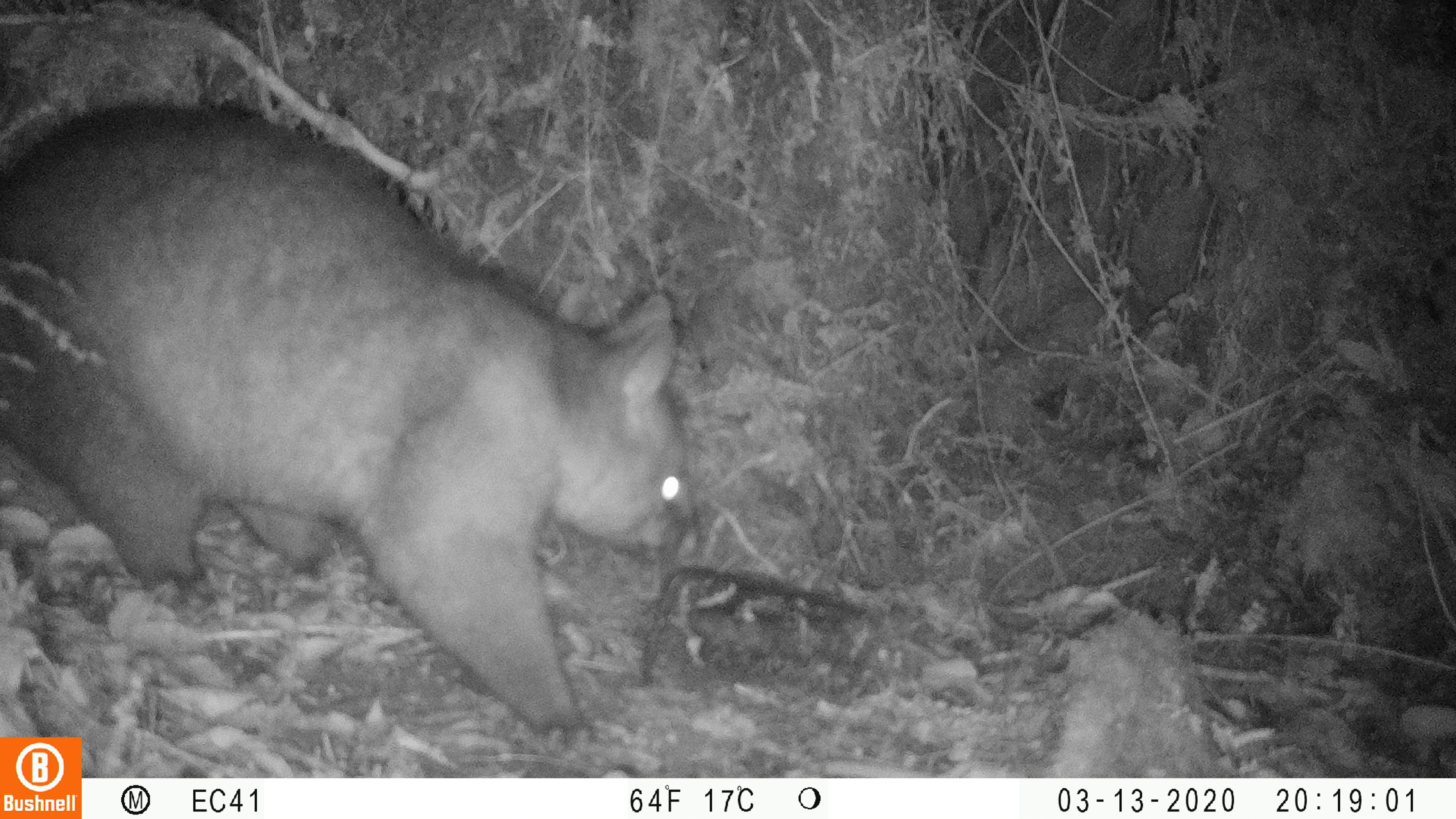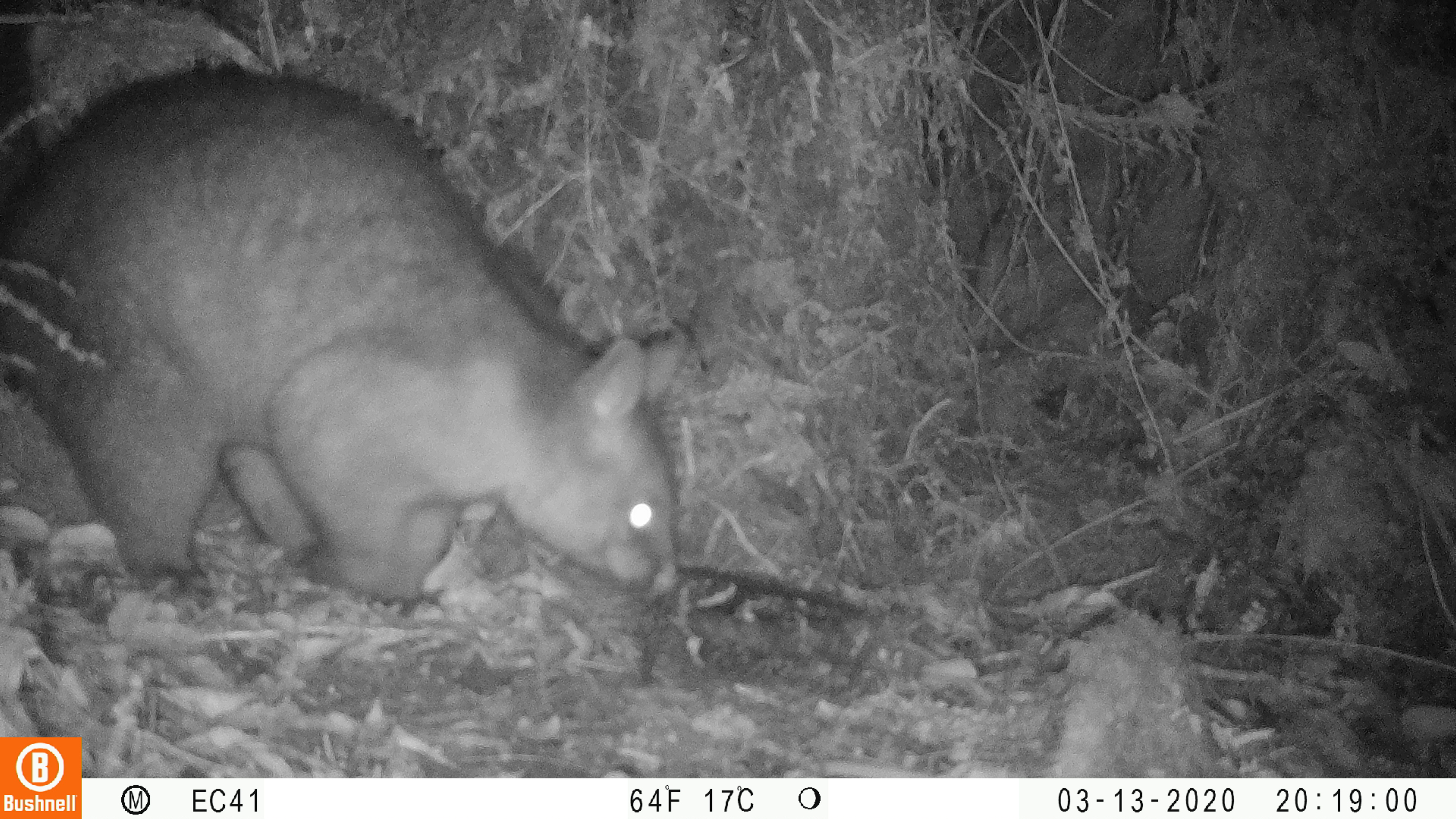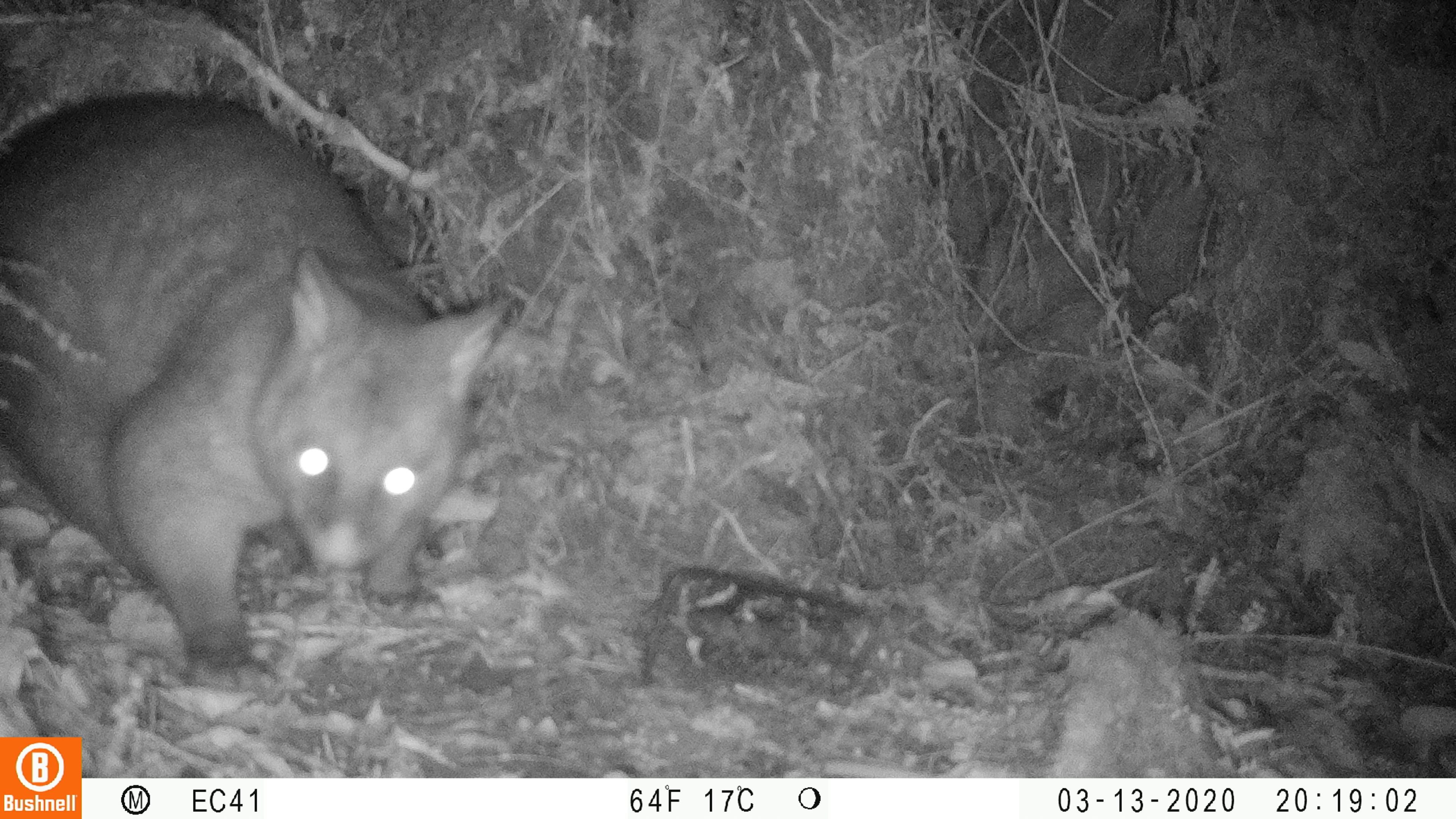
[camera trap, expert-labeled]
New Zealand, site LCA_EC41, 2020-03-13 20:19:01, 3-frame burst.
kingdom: Animalia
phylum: Chordata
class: Mammalia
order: Diprotodontia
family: Phalangeridae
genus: Trichosurus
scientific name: Trichosurus vulpecula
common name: common brushtail possum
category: possum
Possum (common brushtail possum) (Trichosurus vulpecula).